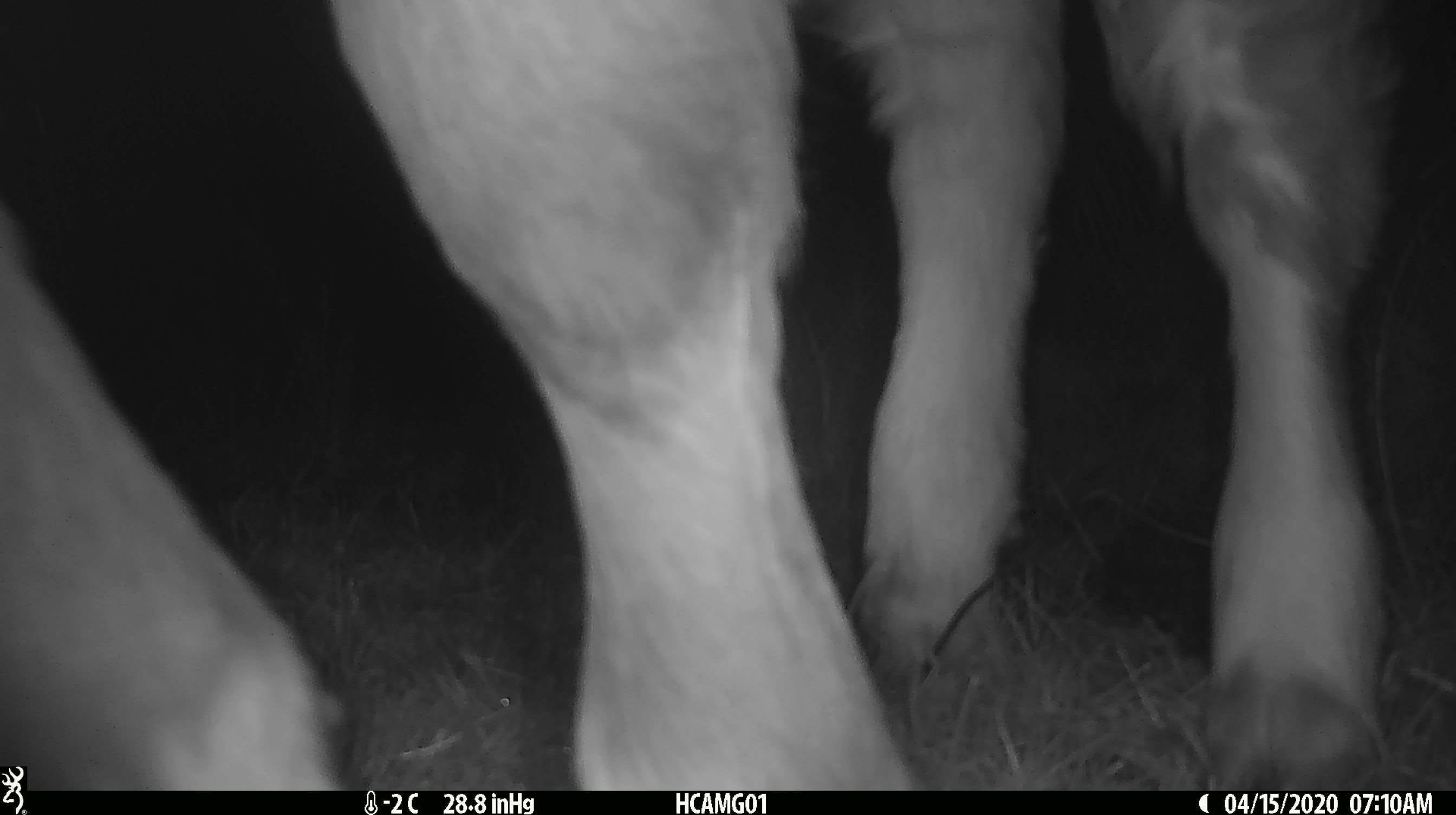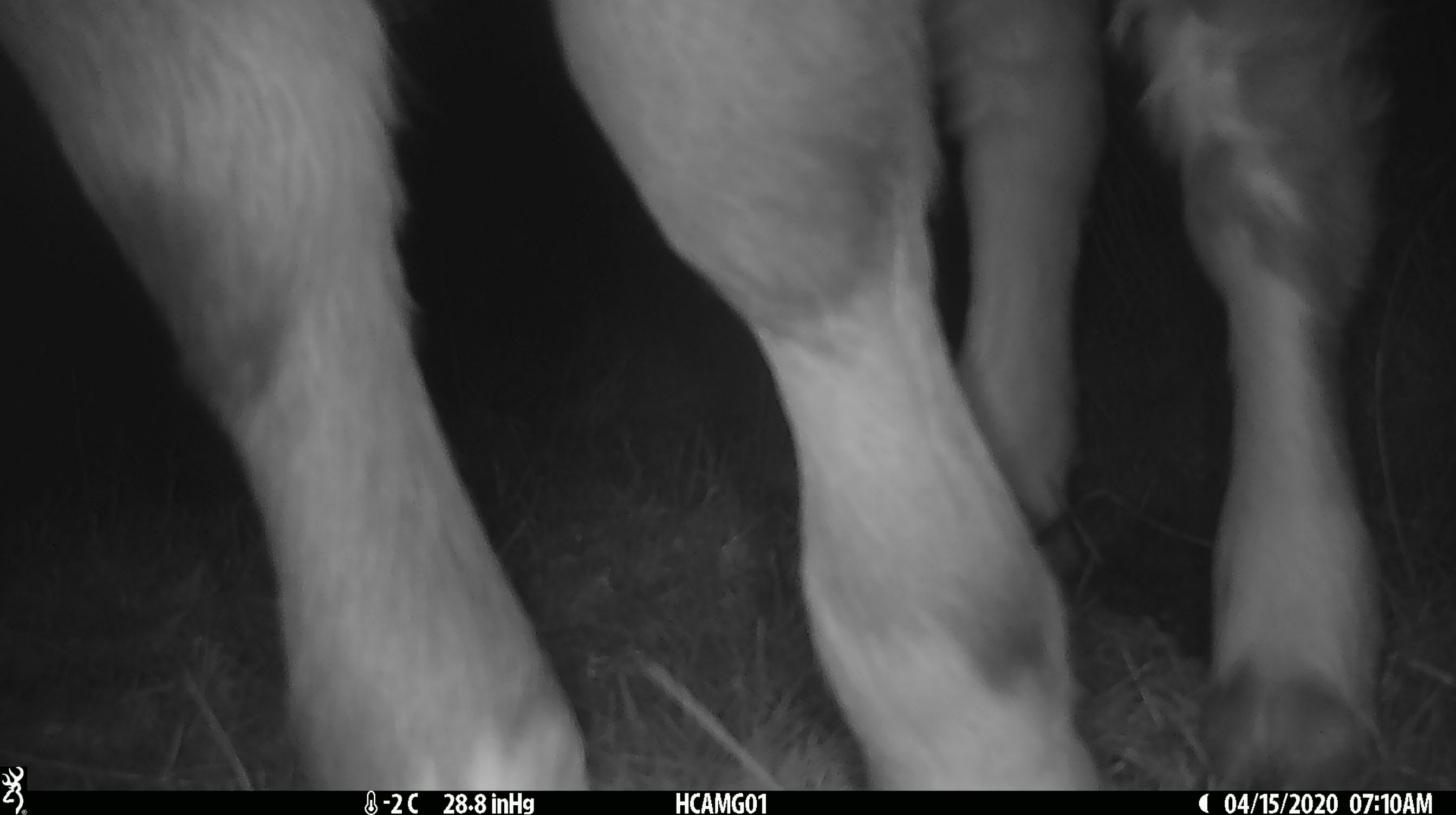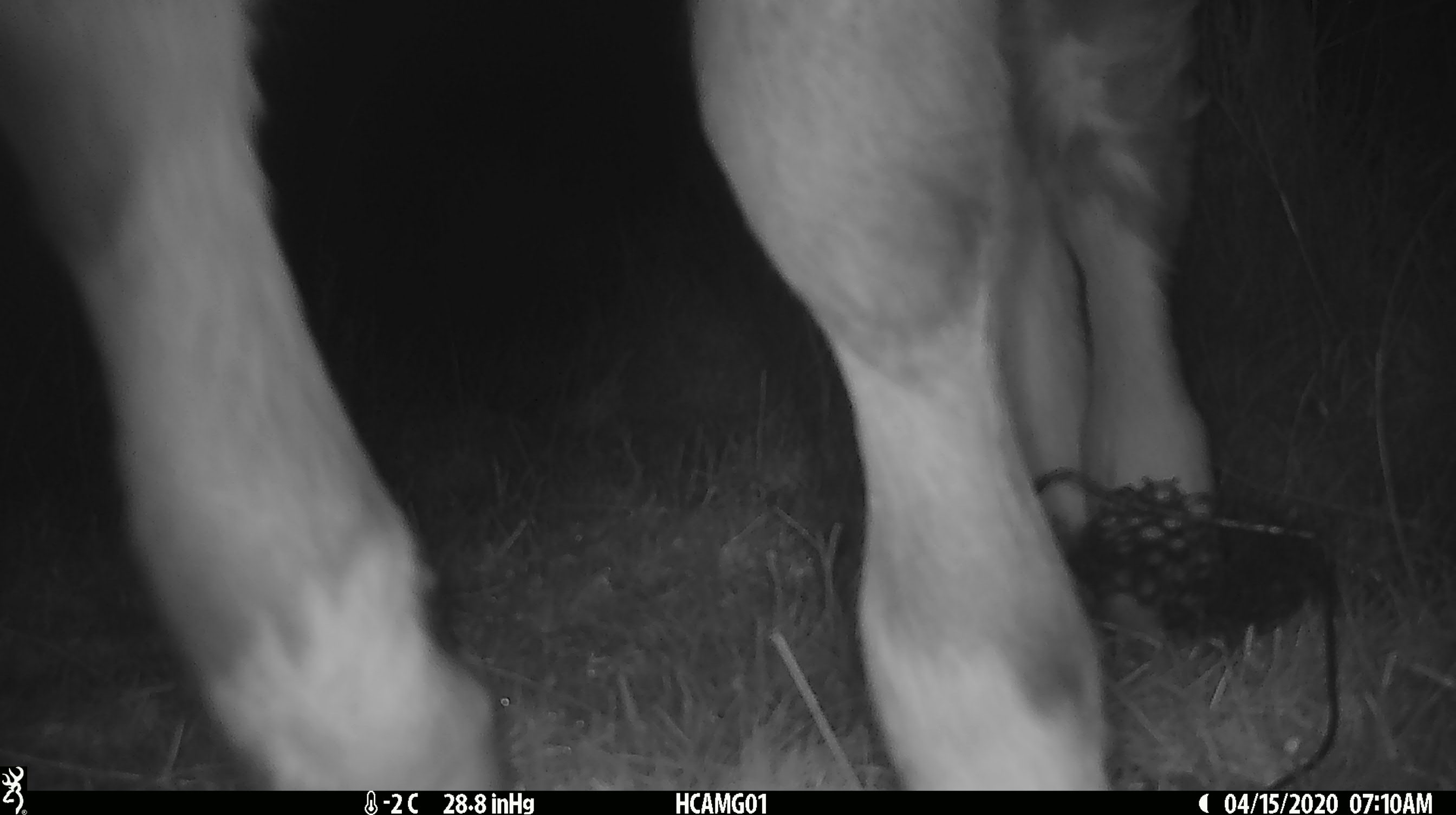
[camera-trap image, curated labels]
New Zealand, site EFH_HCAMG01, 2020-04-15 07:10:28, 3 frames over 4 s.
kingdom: Animalia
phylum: Chordata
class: Mammalia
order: Artiodactyla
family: Bovidae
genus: Bos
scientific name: Bos taurus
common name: domestic cow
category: cow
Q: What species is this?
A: Cow (domestic cow) (Bos taurus).